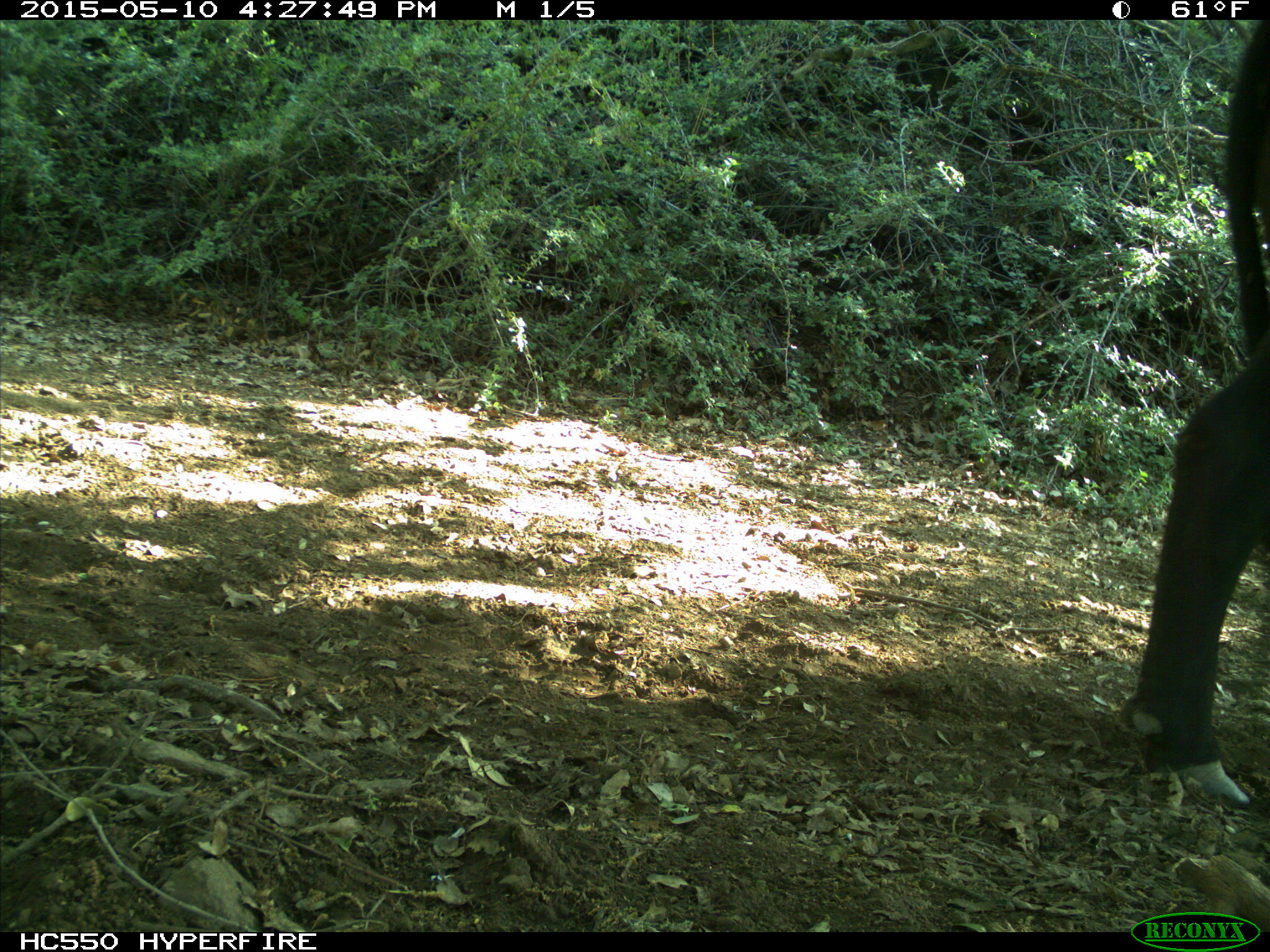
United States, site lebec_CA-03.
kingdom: Animalia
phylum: Chordata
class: Mammalia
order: Artiodactyla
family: Bovidae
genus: Bos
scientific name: Bos taurus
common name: domestic cow